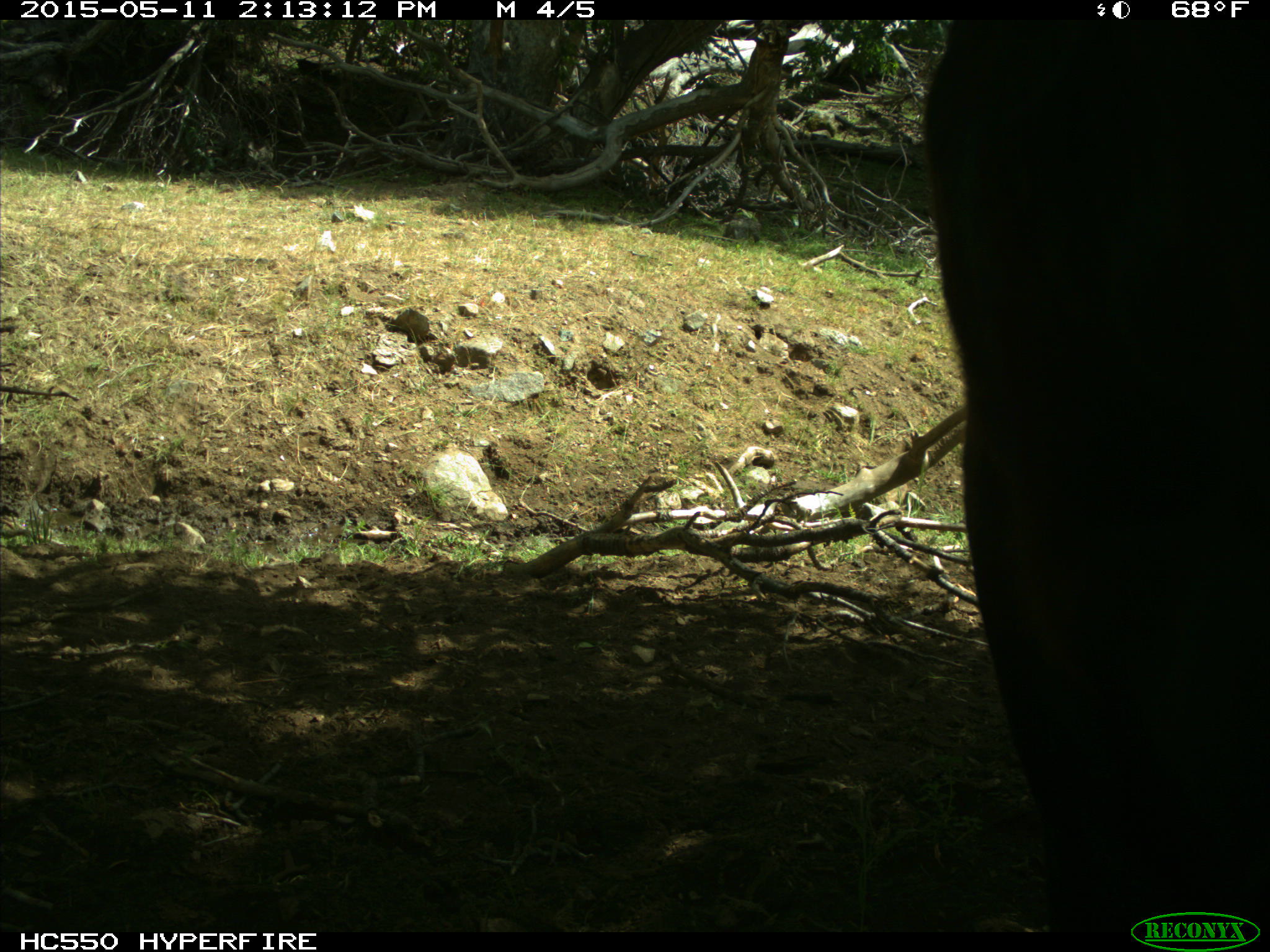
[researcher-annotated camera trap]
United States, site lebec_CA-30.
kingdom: Animalia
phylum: Chordata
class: Mammalia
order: Artiodactyla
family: Bovidae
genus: Bos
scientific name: Bos taurus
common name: domestic cow